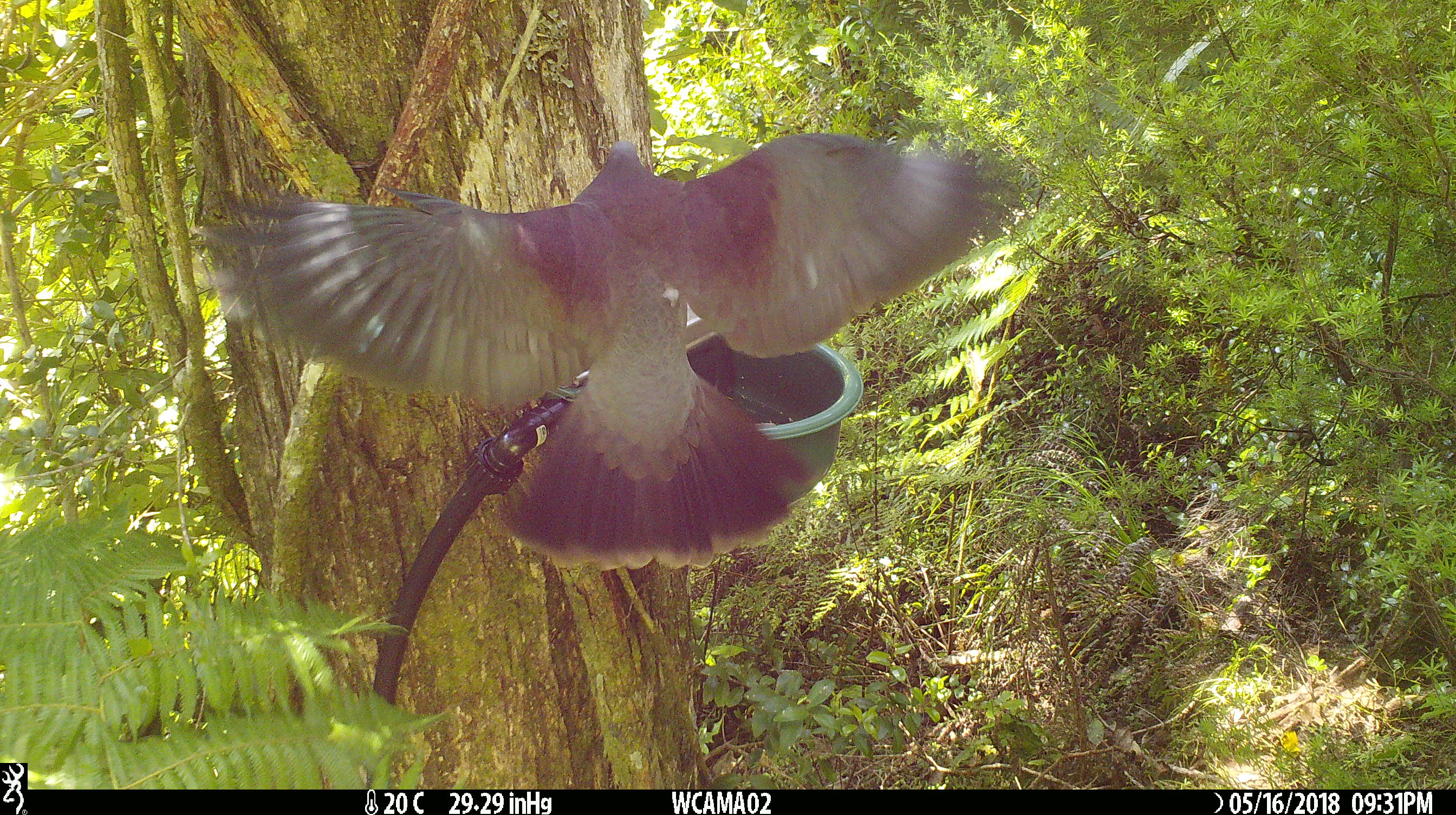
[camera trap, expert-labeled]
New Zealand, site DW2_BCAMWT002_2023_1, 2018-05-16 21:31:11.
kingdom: Animalia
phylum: Chordata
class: Aves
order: Columbiformes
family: Columbidae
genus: Hemiphaga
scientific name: Hemiphaga novaeseelandiae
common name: new zealand pigeon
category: kereru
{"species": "kereru (new zealand pigeon) (Hemiphaga novaeseelandiae)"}